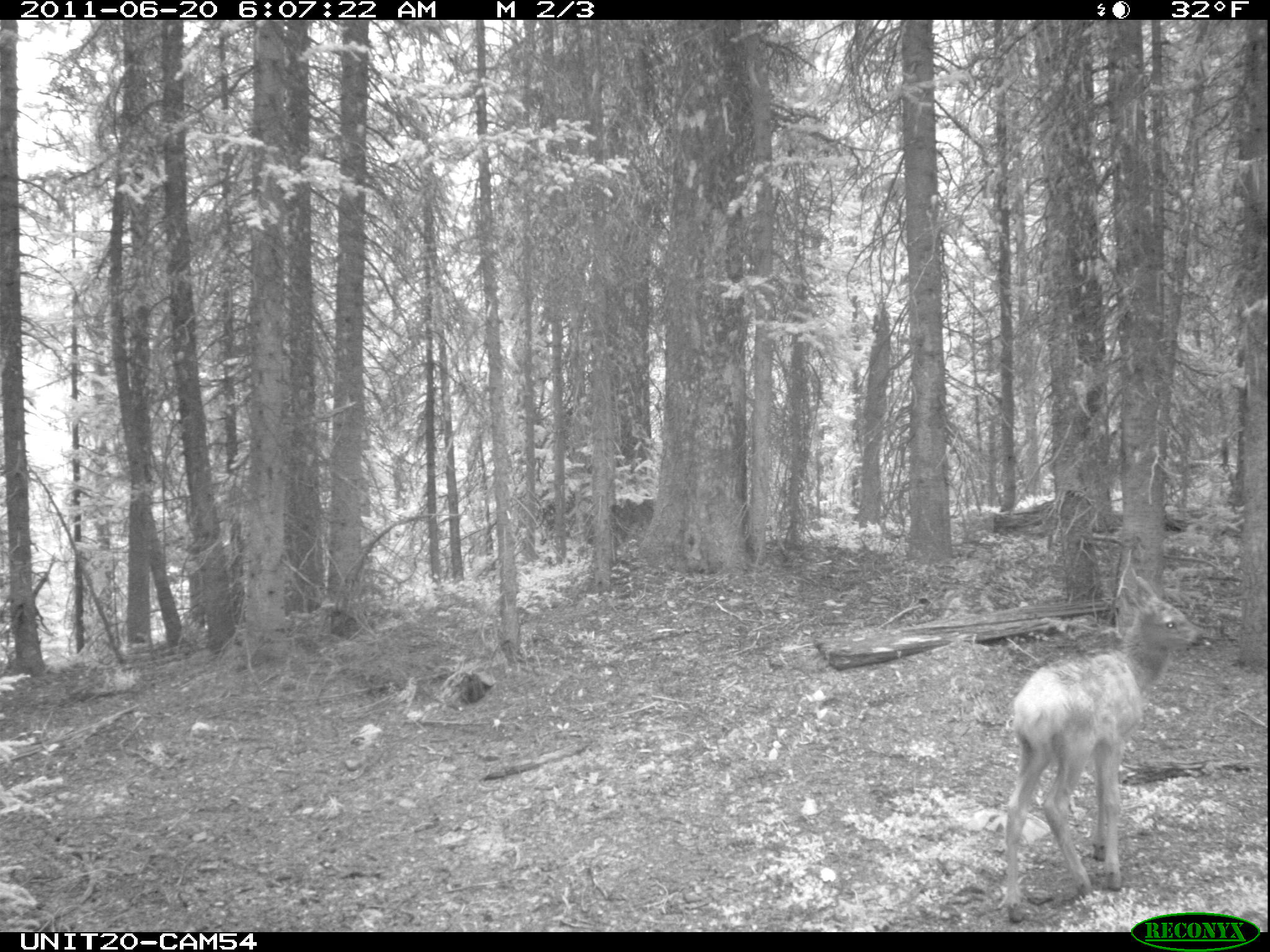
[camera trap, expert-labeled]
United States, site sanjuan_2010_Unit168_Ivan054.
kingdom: Animalia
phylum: Chordata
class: Mammalia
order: Artiodactyla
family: Cervidae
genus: Cervus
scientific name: Cervus elaphus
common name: red deer